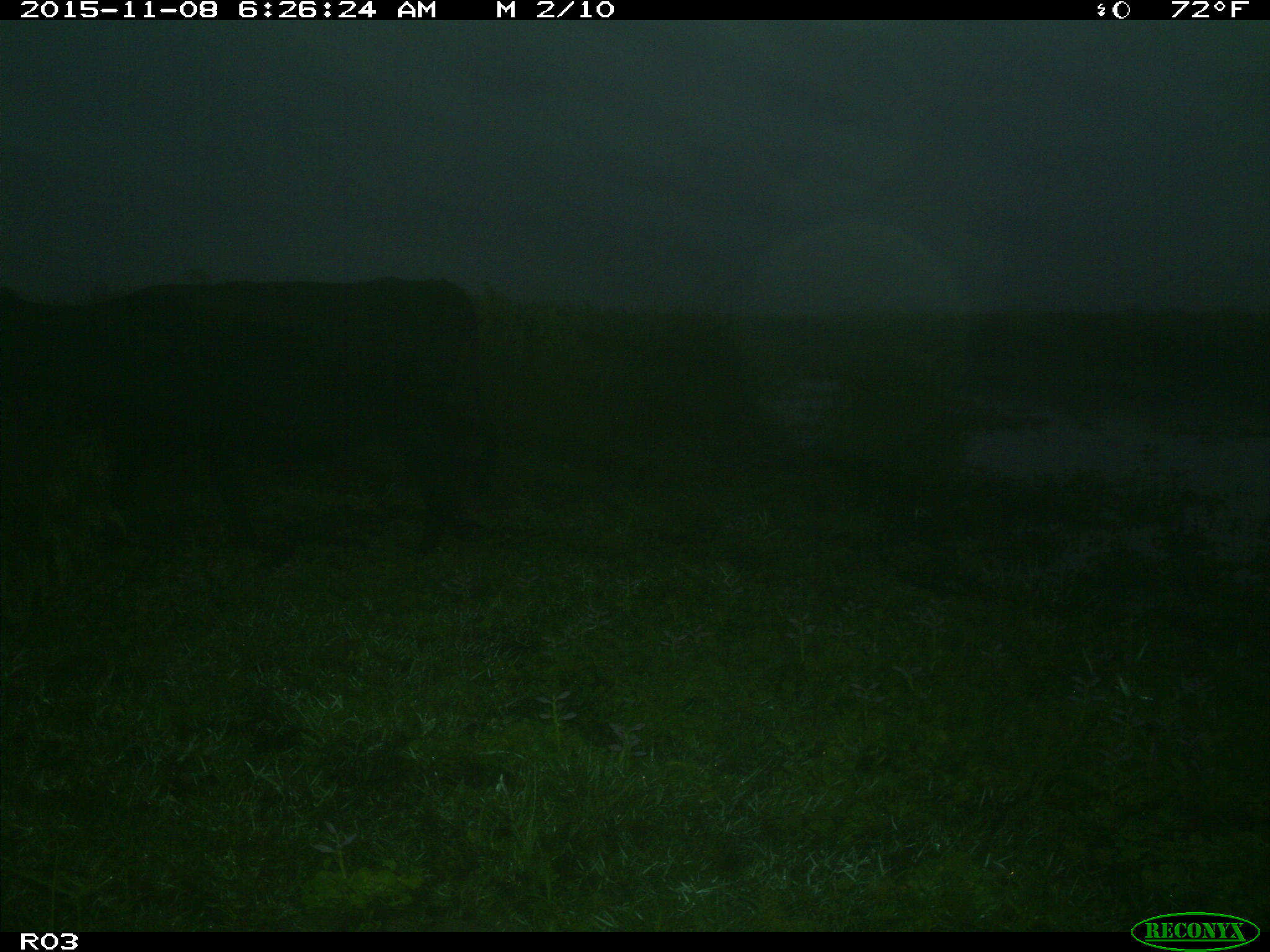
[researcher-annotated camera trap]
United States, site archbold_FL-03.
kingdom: Animalia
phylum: Chordata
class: Mammalia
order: Artiodactyla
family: Bovidae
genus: Bos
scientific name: Bos taurus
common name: domestic cow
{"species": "Bos taurus (domestic cow)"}